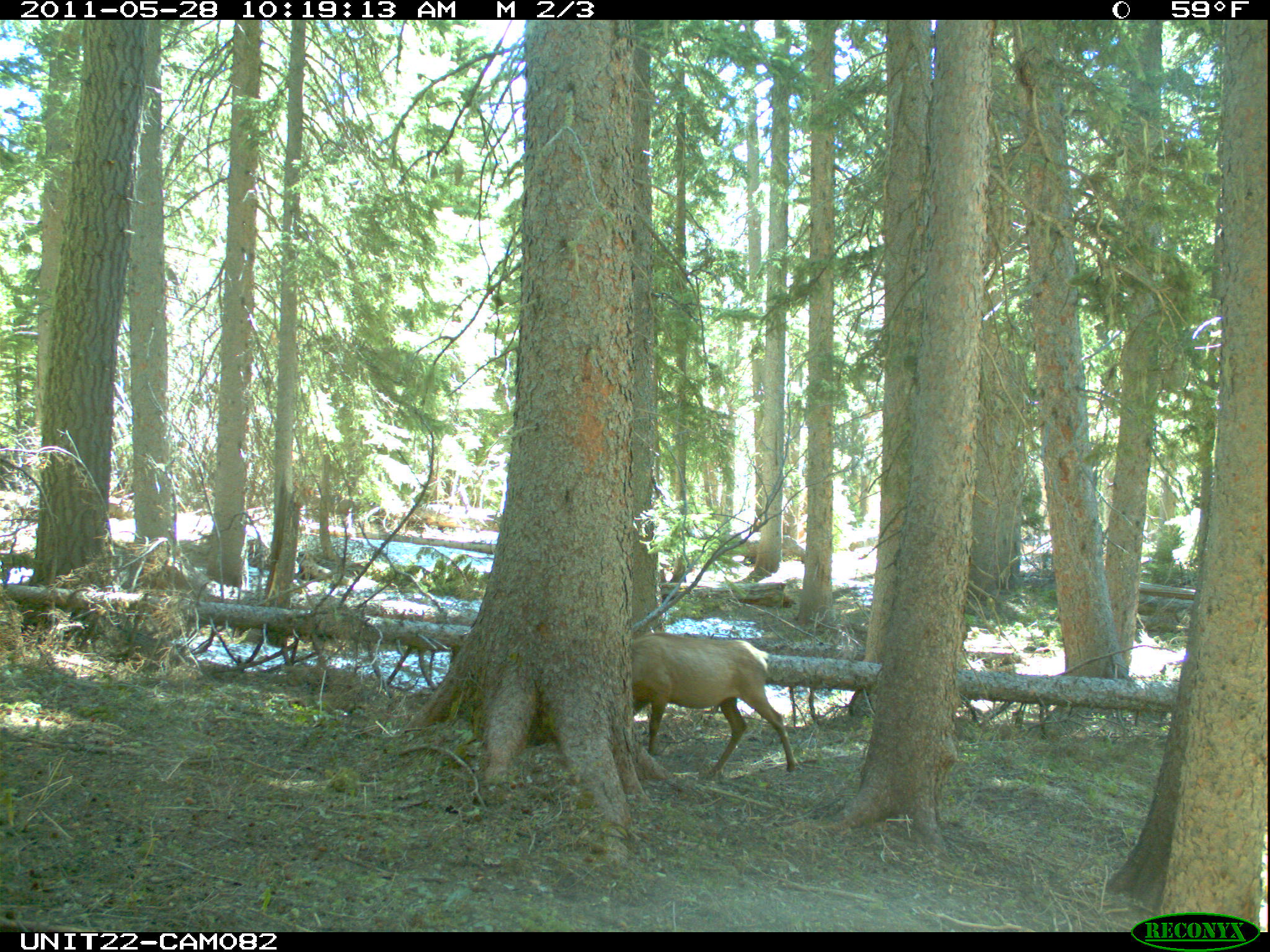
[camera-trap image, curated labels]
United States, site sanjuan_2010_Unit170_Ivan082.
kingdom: Animalia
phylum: Chordata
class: Mammalia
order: Artiodactyla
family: Cervidae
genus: Cervus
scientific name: Cervus elaphus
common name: red deer